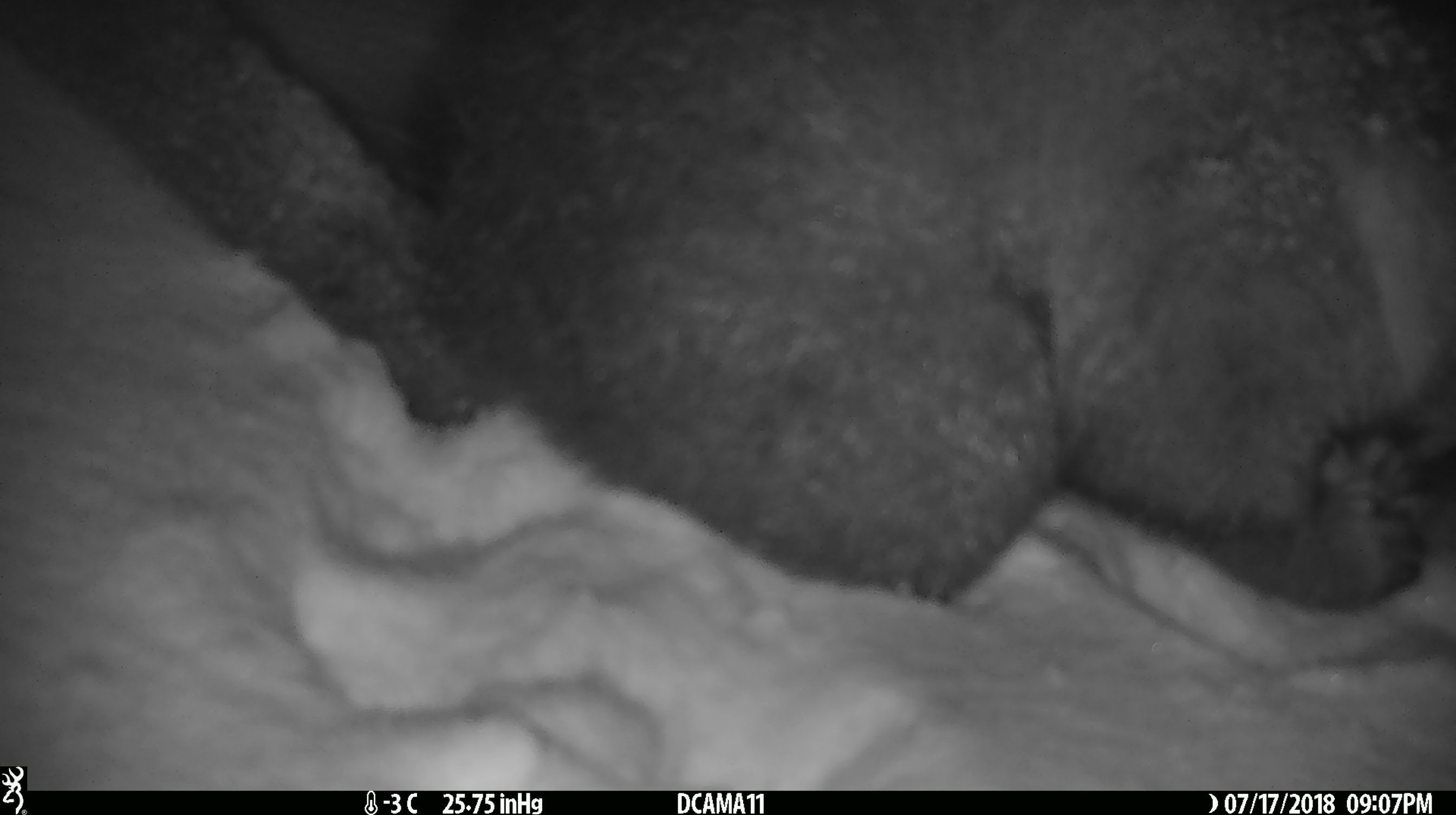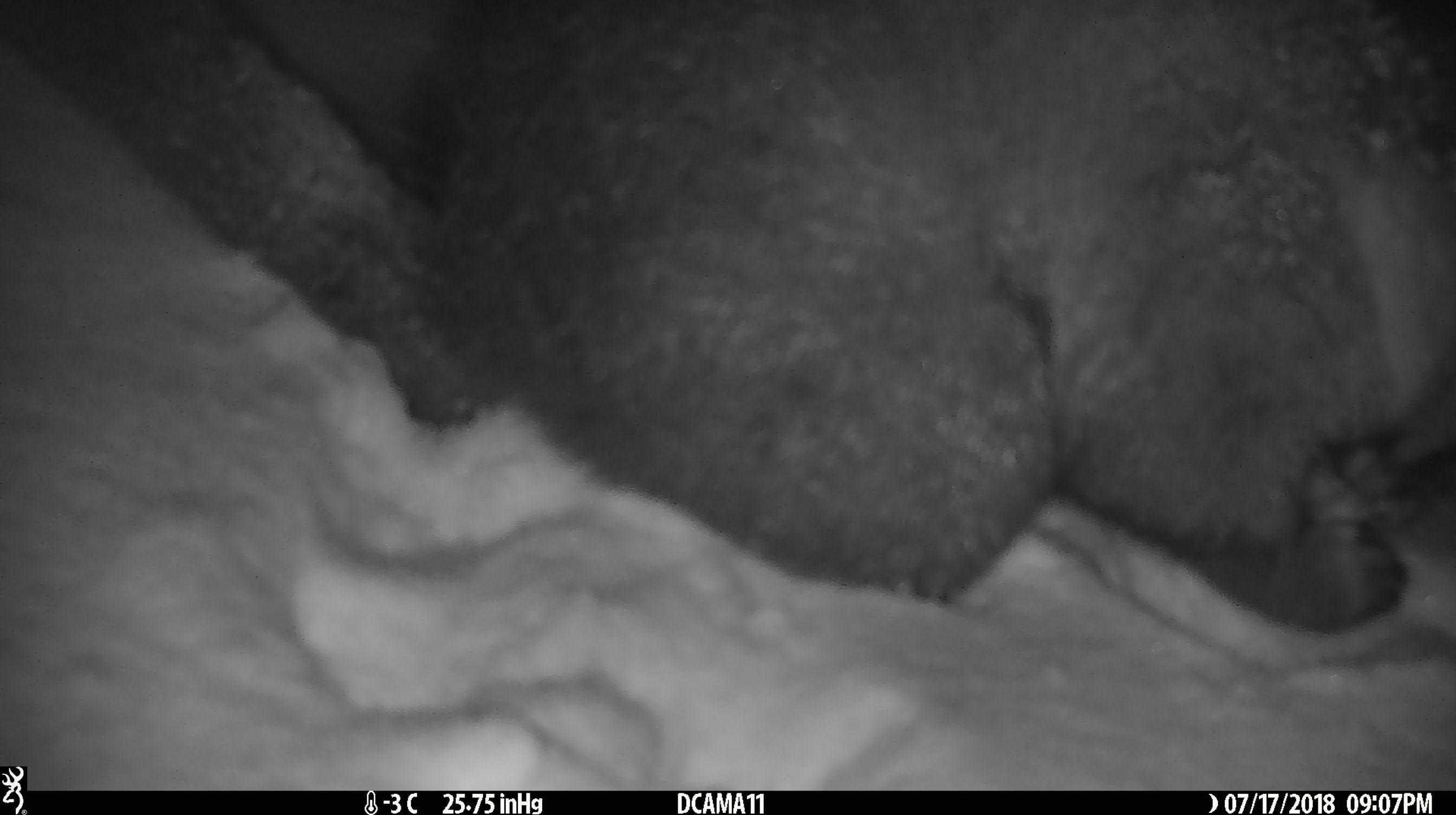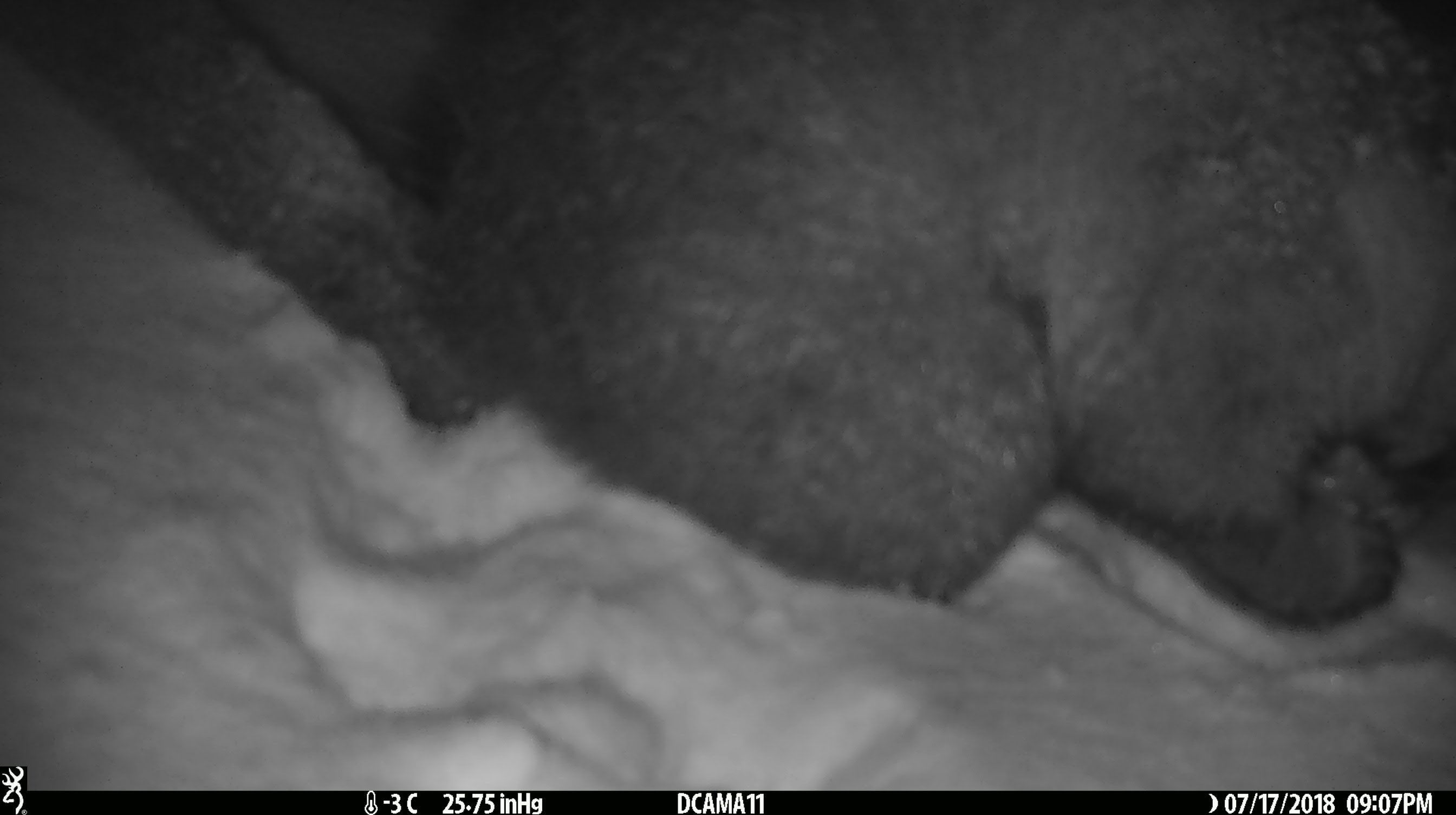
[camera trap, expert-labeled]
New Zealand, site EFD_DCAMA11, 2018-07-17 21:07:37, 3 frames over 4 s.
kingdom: Animalia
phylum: Chordata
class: Mammalia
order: Diprotodontia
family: Phalangeridae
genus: Trichosurus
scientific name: Trichosurus vulpecula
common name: common brushtail possum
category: possum